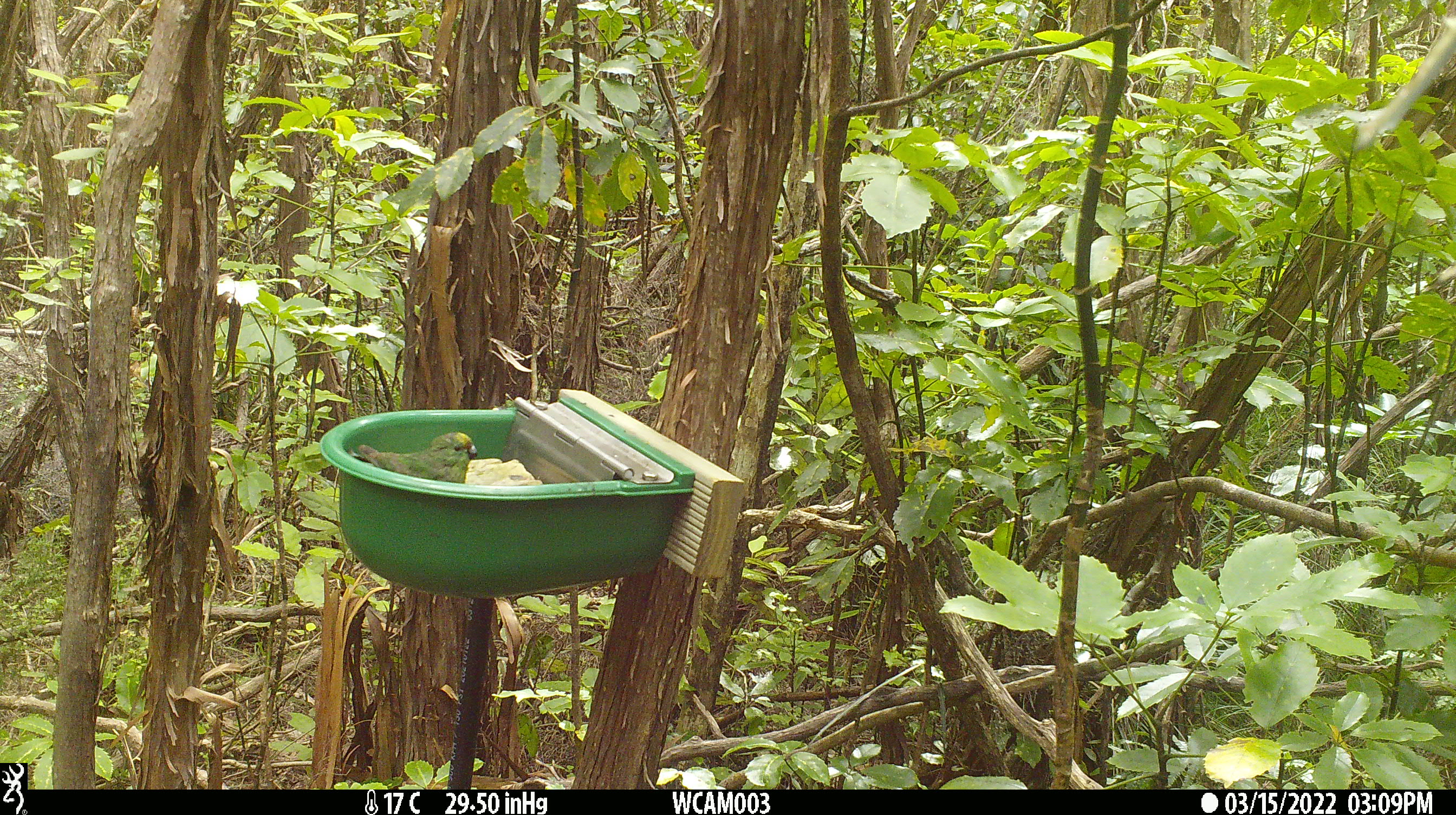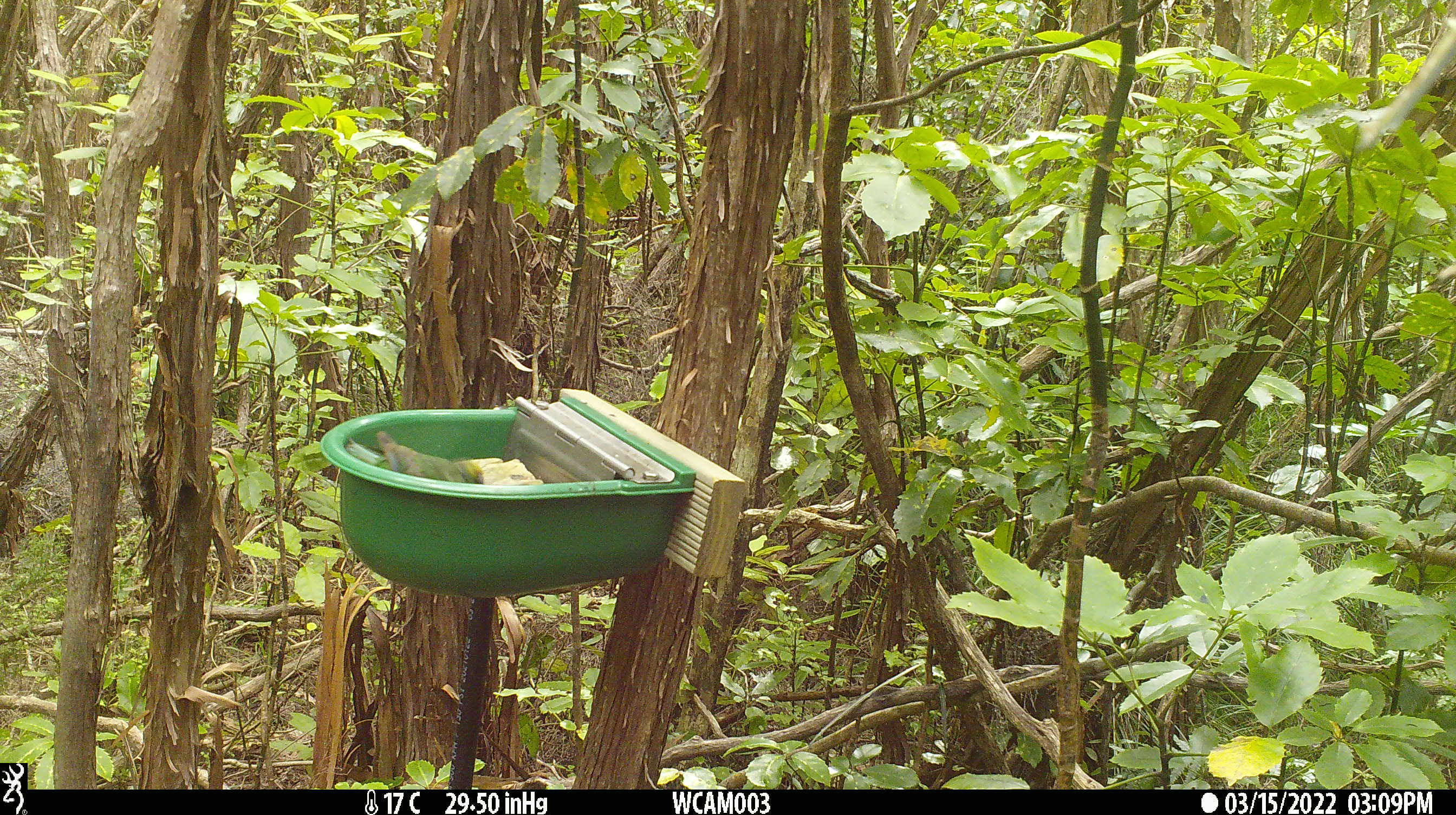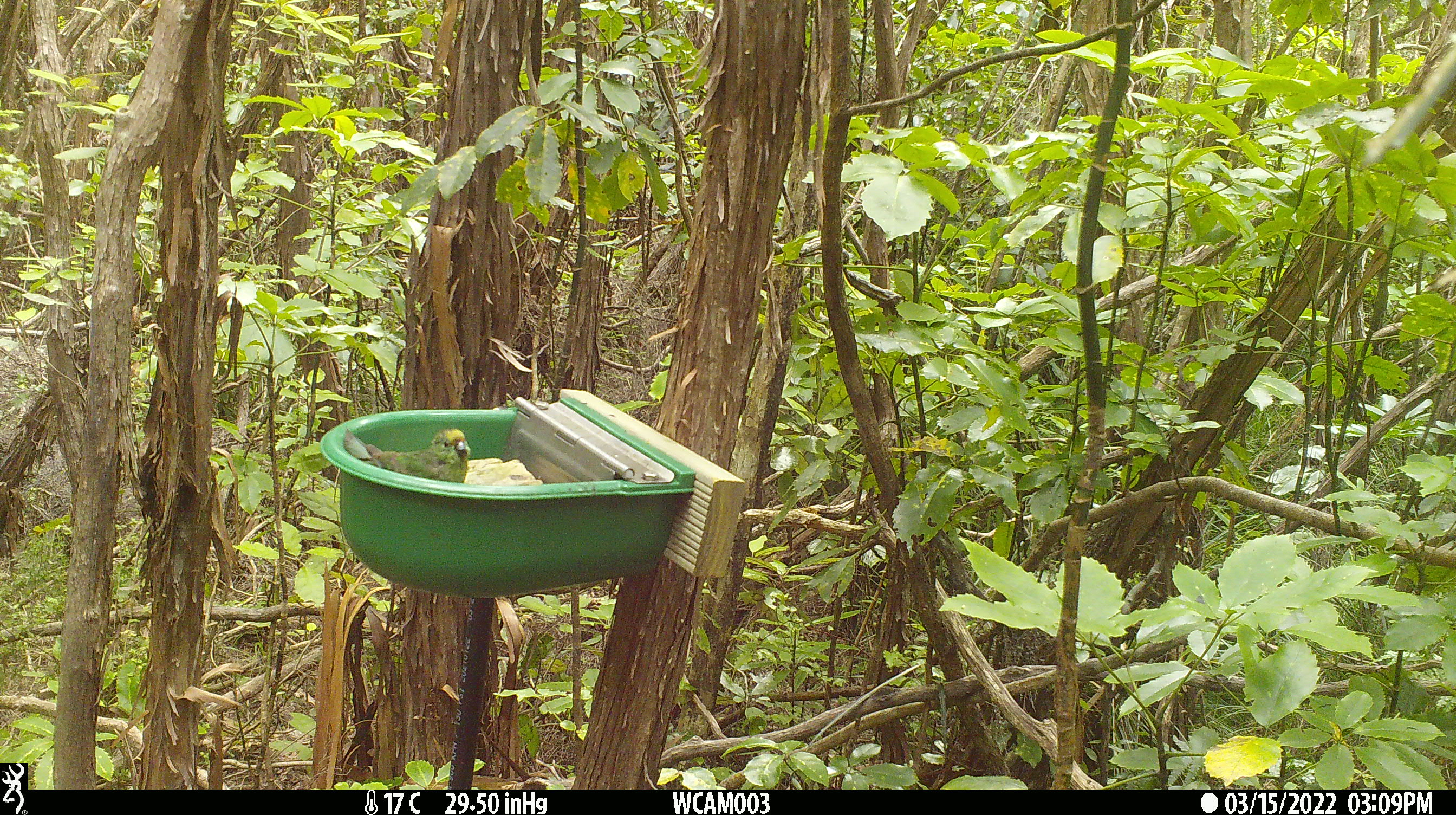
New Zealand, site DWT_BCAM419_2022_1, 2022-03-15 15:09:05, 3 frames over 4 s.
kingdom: Animalia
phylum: Chordata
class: Aves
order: Psittaciformes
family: Psittaculidae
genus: Cyanoramphus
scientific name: Cyanoramphus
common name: parakeet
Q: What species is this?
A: Parakeet (Cyanoramphus).